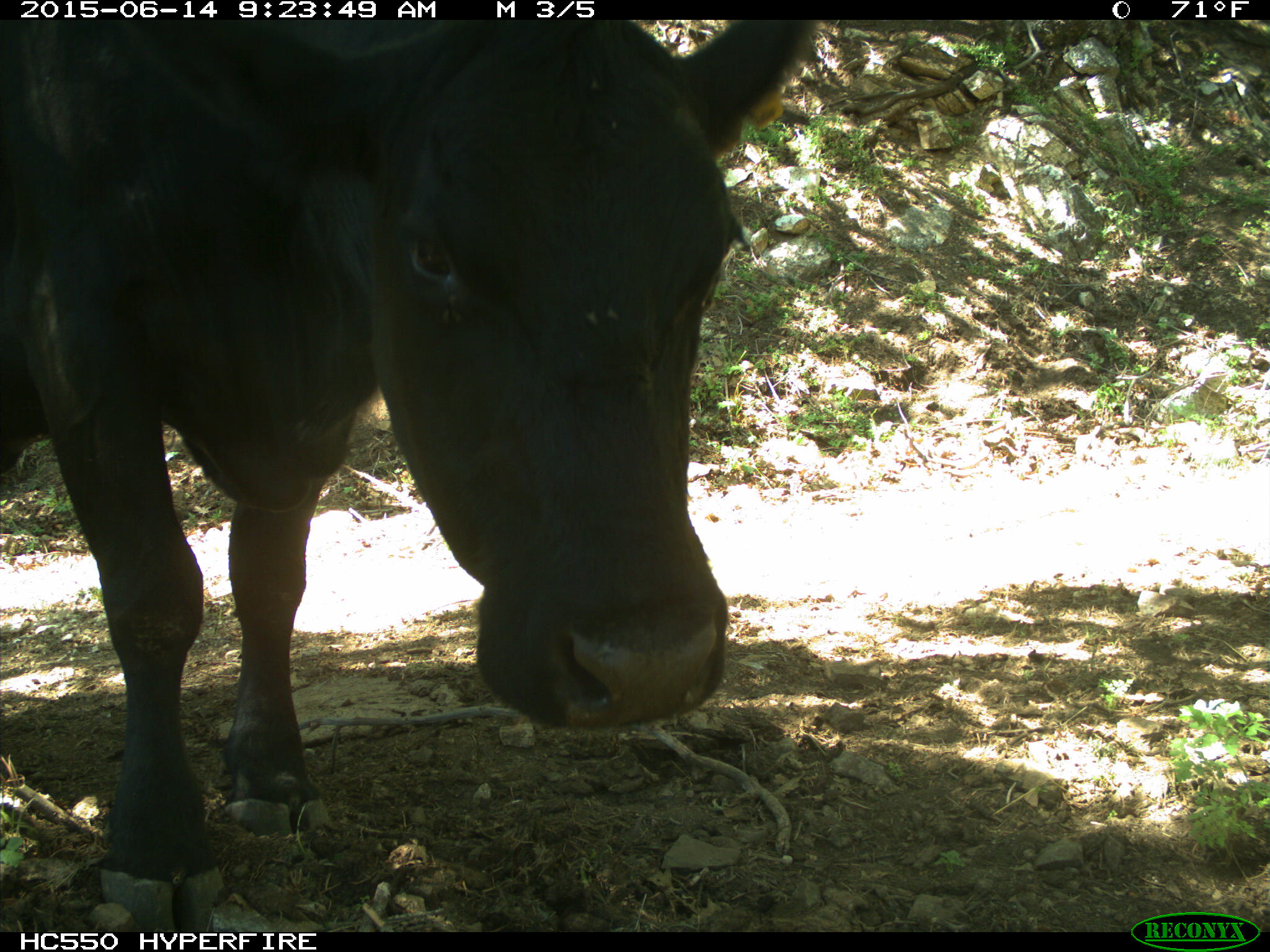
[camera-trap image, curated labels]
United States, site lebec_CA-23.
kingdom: Animalia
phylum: Chordata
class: Mammalia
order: Artiodactyla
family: Bovidae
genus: Bos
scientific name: Bos taurus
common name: domestic cow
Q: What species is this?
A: Bos taurus (domestic cow).